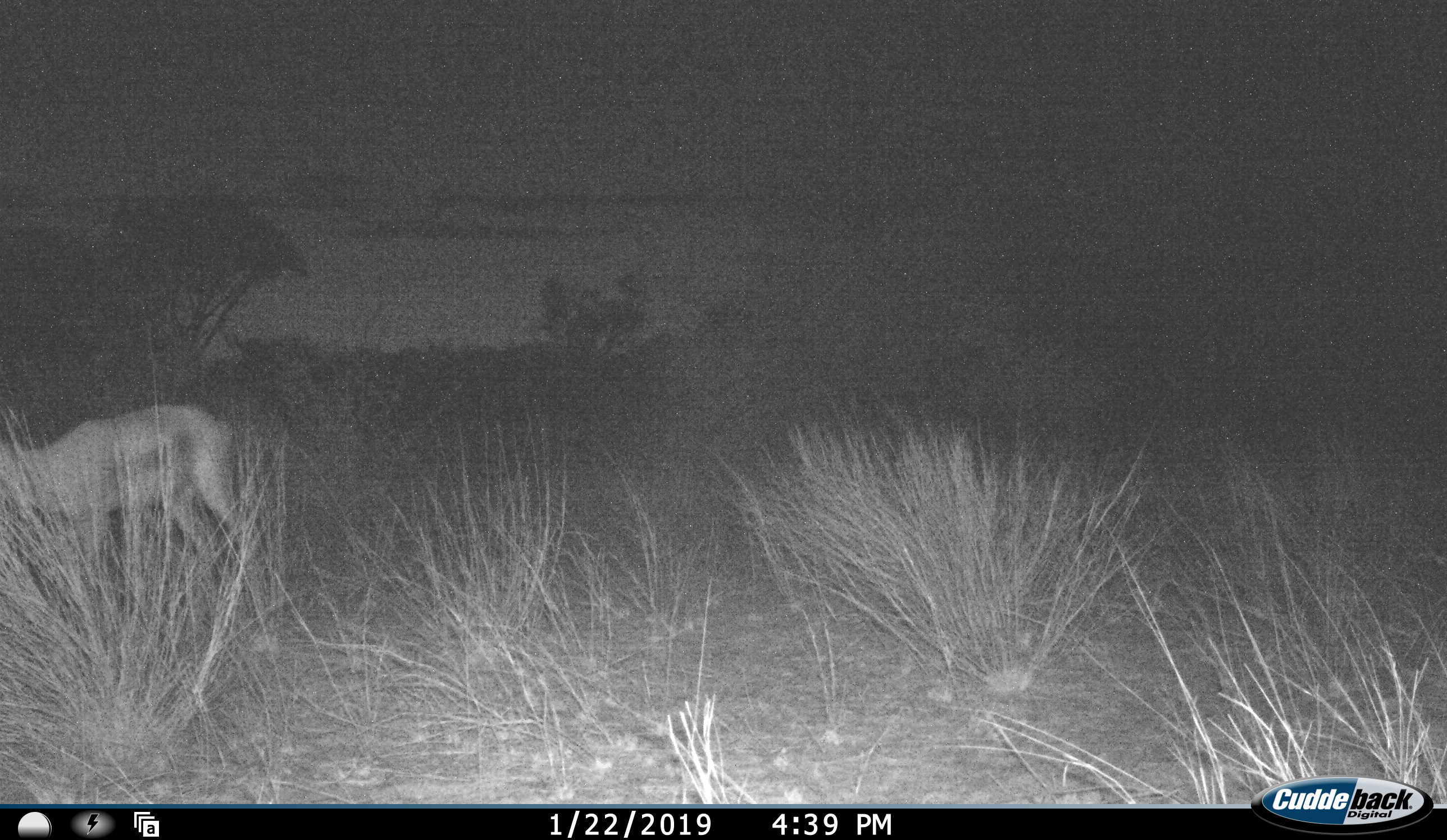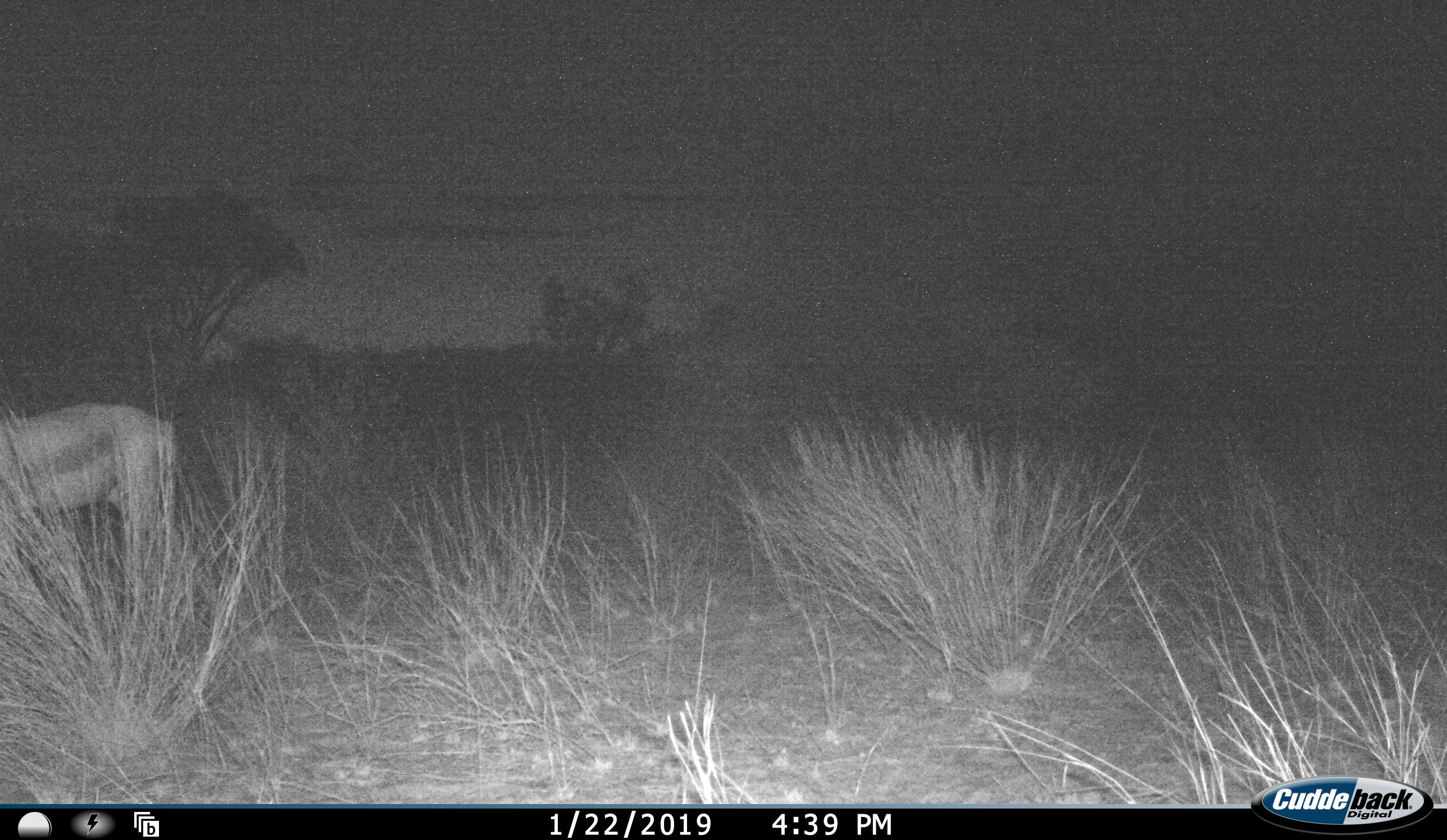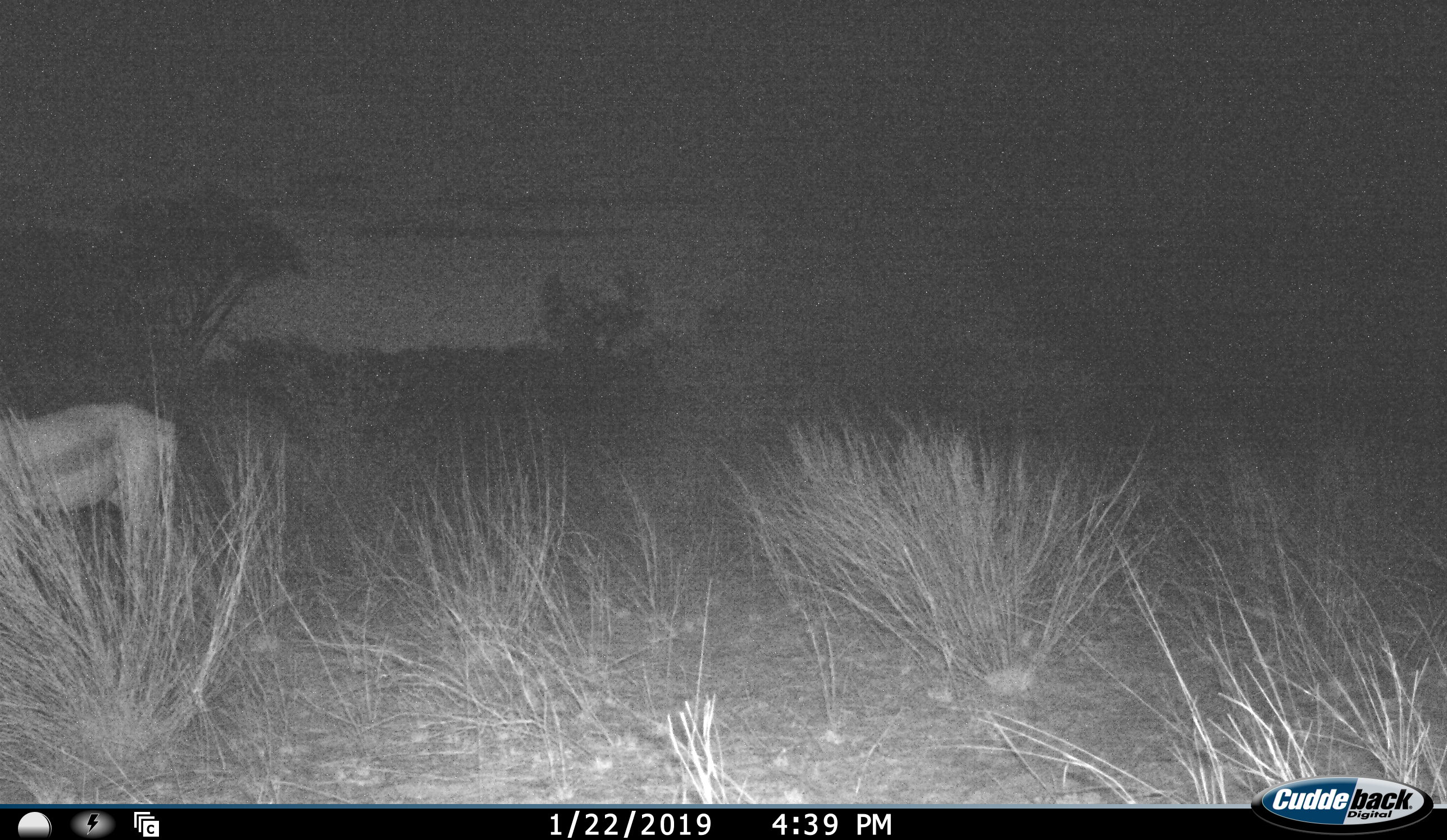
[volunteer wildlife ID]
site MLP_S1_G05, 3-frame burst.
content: unidentified animal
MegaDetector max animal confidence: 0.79